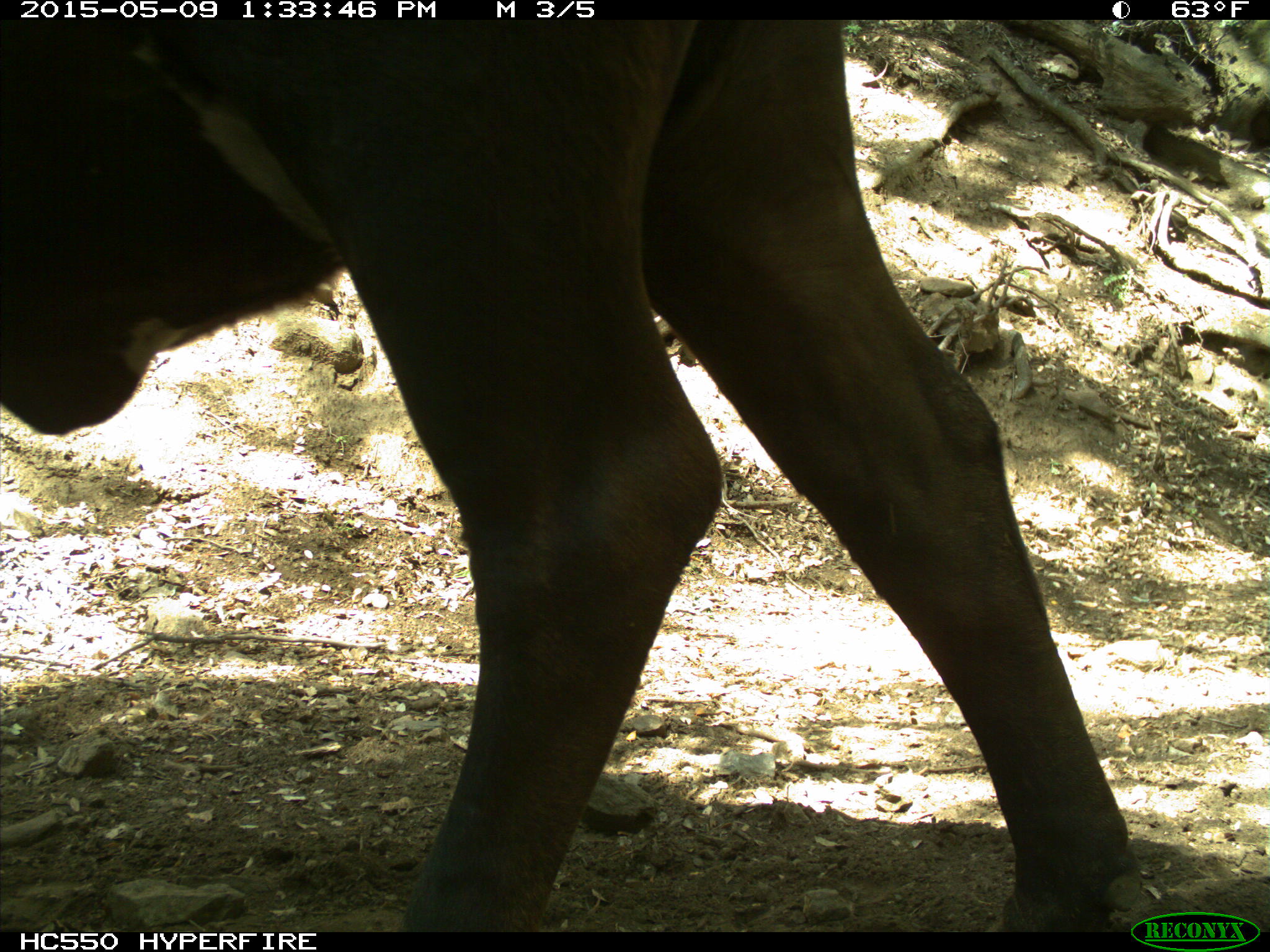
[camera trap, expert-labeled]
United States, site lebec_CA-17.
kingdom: Animalia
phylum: Chordata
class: Mammalia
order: Artiodactyla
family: Bovidae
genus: Bos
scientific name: Bos taurus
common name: domestic cow